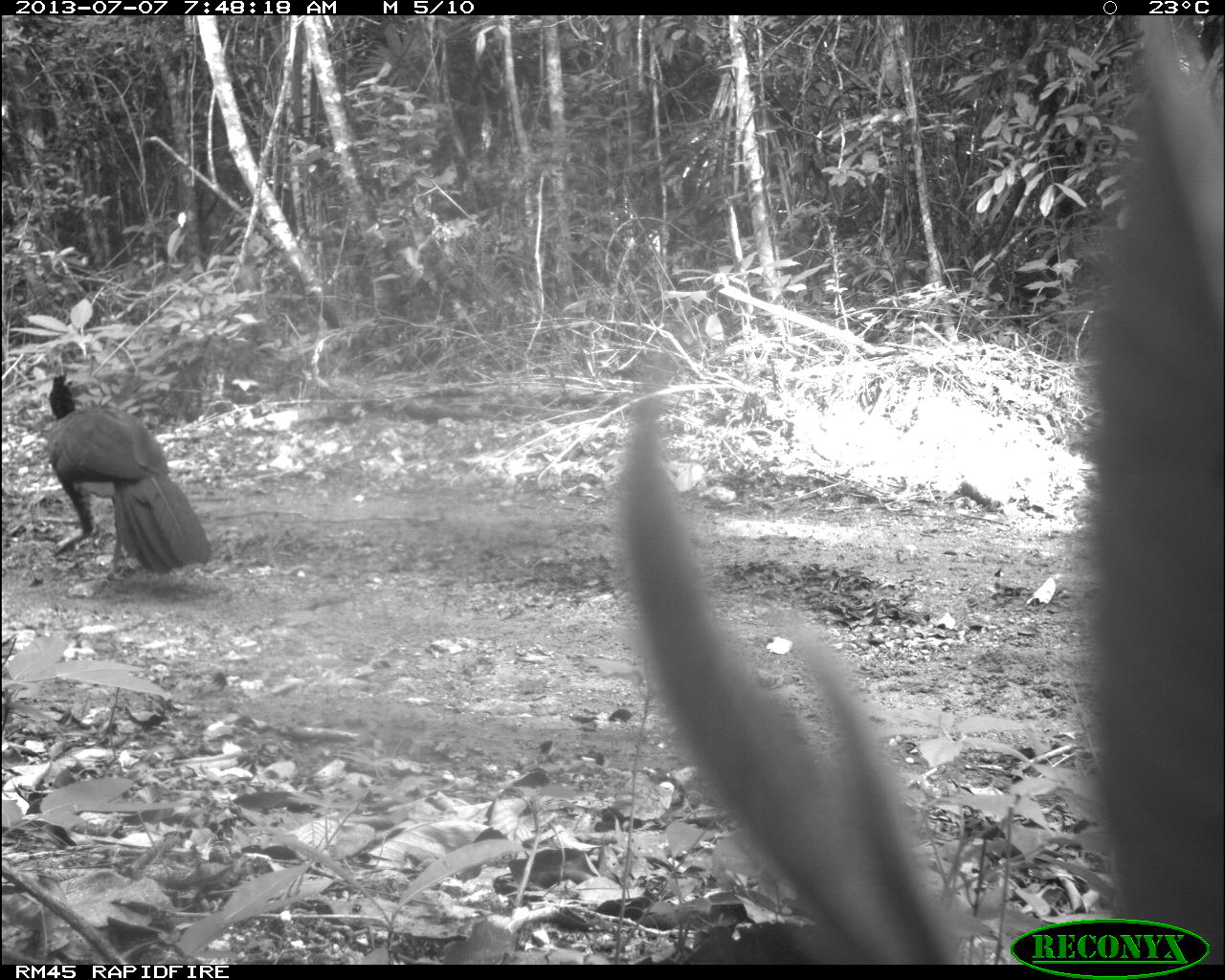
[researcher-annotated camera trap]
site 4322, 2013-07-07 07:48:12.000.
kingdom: Animalia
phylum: Chordata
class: Aves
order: Galliformes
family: Cracidae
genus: Crax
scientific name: Crax rubra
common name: great curassow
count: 1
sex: male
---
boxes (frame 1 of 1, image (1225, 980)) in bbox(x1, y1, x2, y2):
crax rubra: bbox(41, 369, 213, 574)